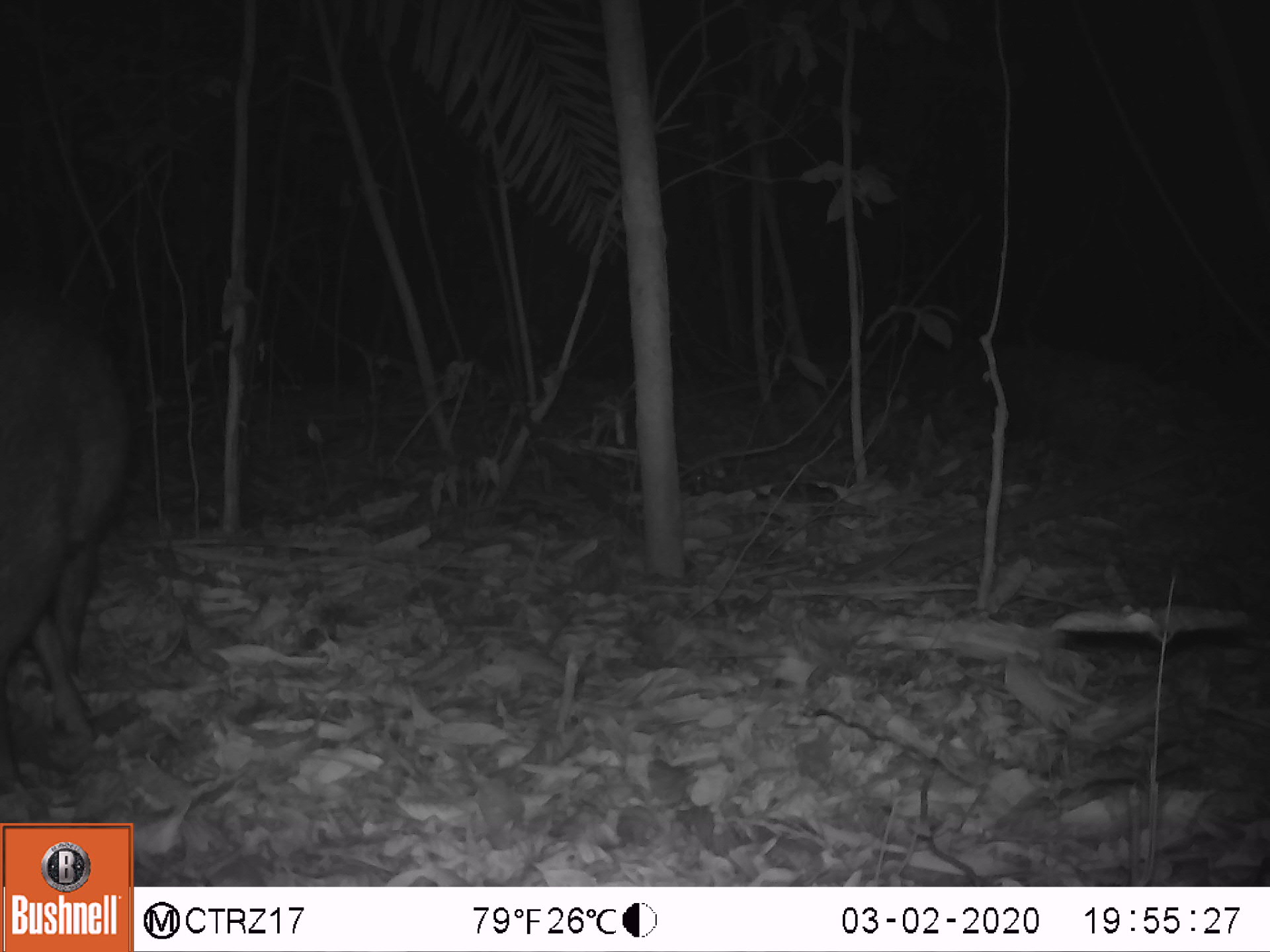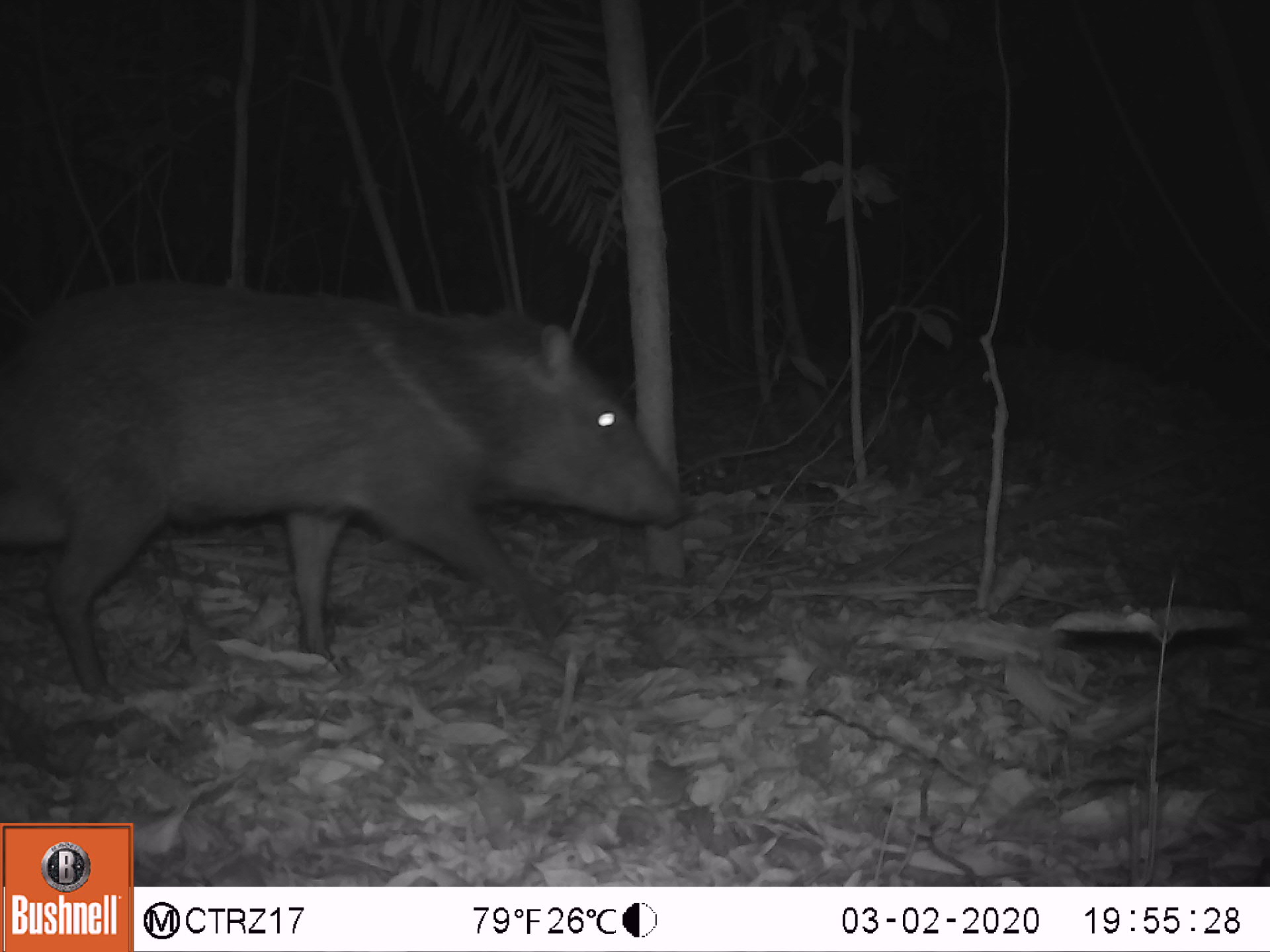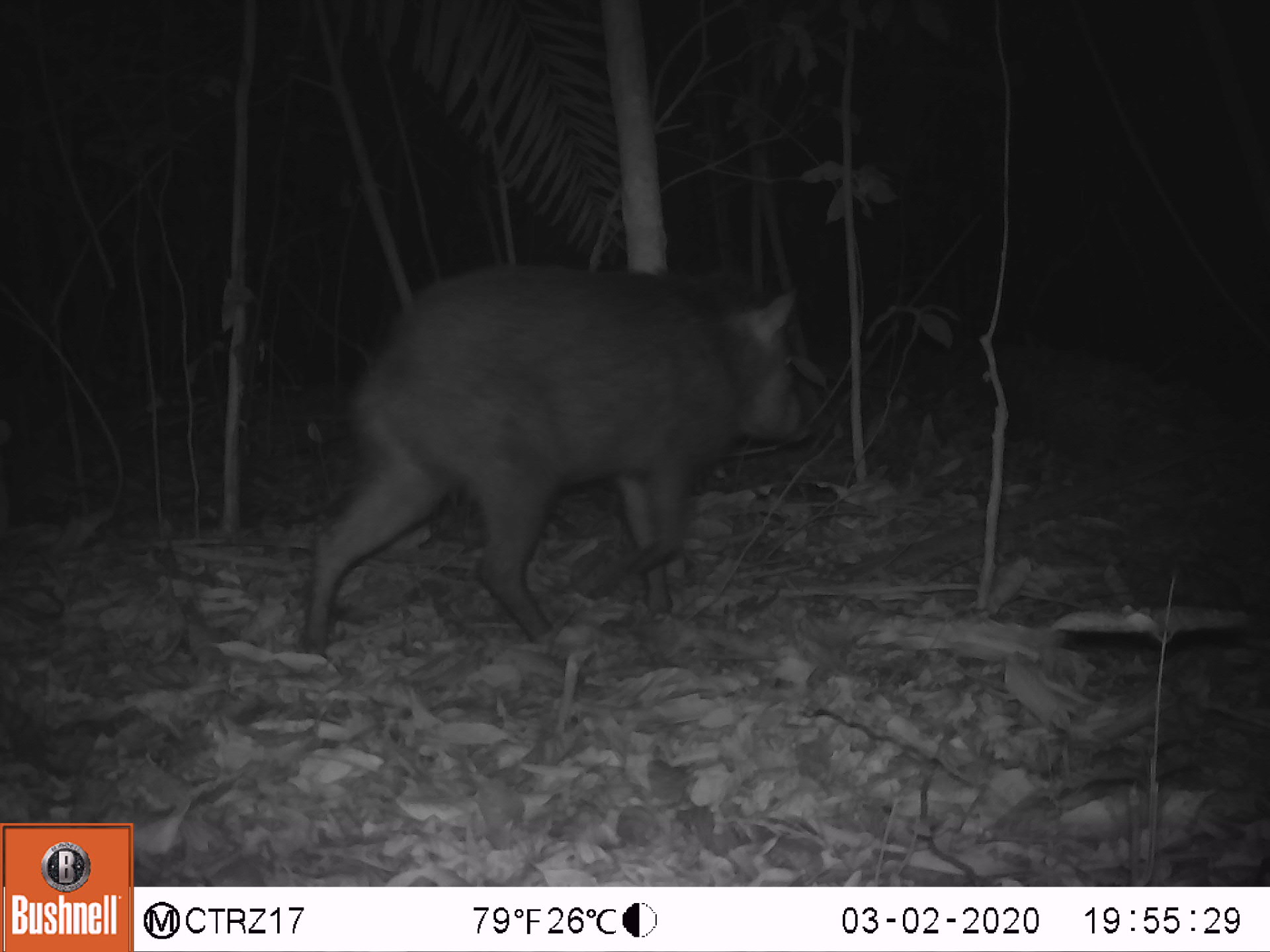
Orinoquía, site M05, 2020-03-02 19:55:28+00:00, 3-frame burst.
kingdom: Animalia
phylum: Chordata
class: Mammalia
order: Artiodactyla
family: Tayassuidae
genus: Pecari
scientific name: Pecari tajacu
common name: collared peccary